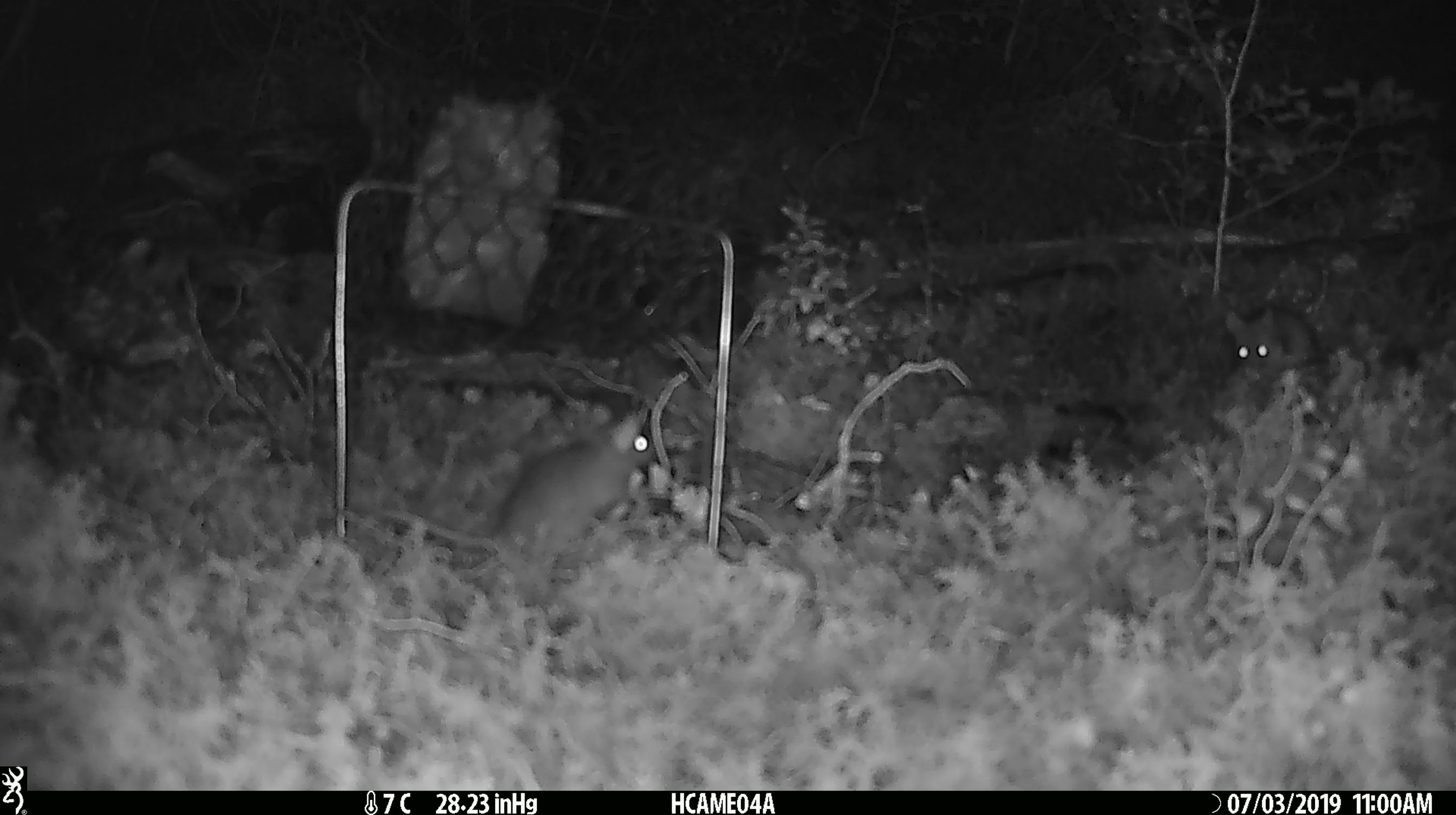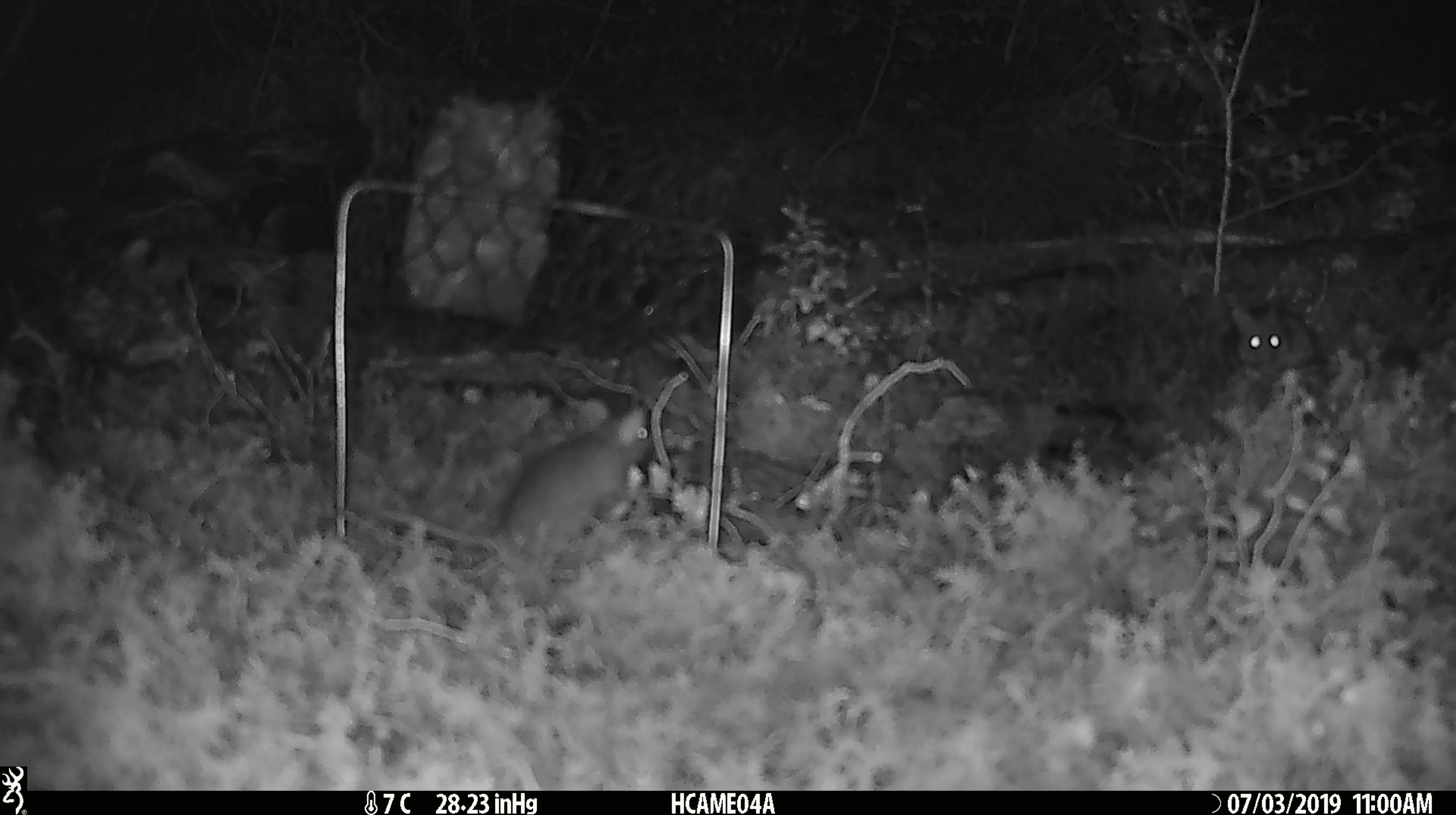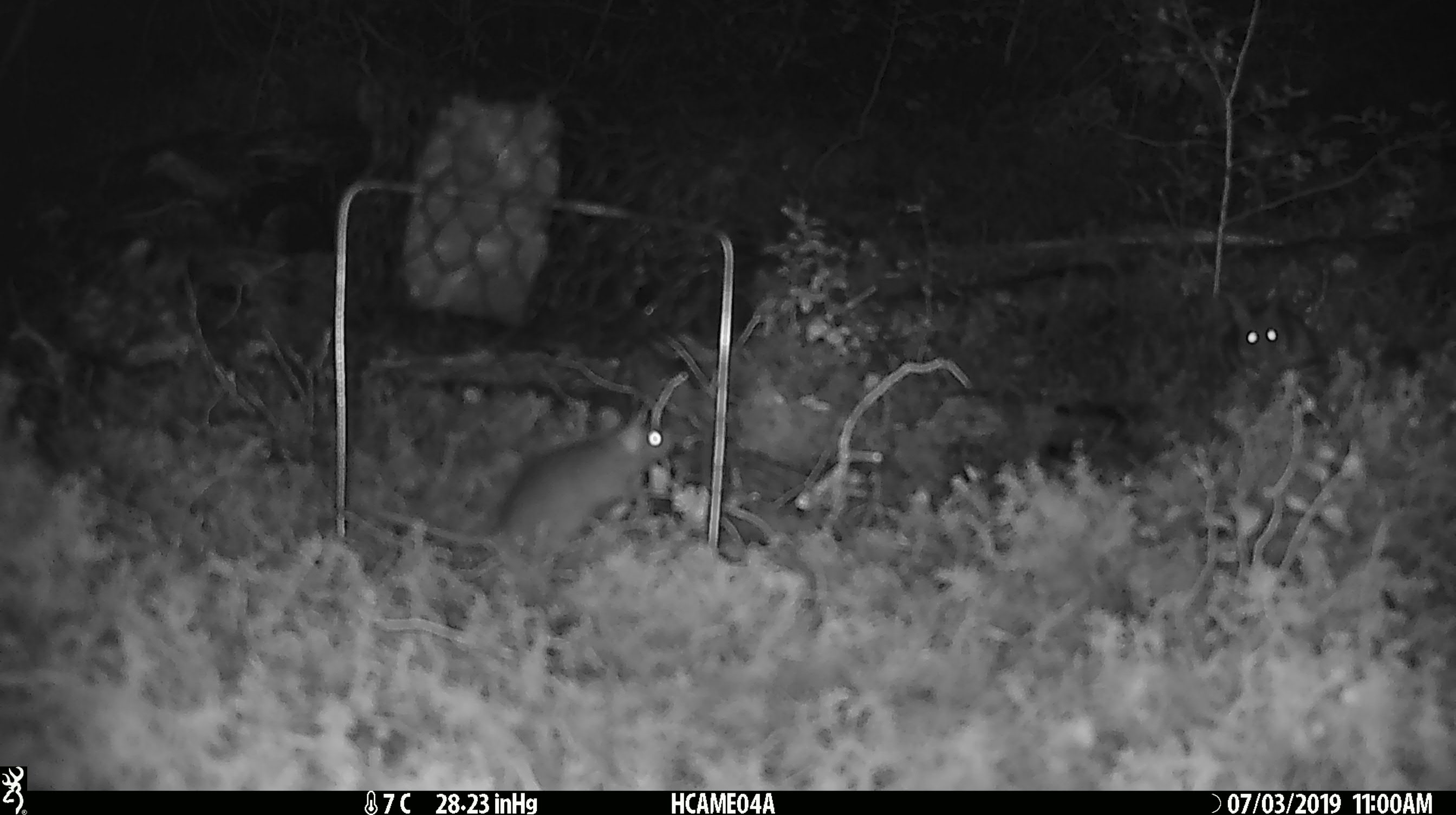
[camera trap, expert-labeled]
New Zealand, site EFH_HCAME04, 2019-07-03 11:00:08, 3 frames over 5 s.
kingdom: Animalia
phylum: Chordata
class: Mammalia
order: Rodentia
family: Muridae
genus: Mus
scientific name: Mus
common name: mouse